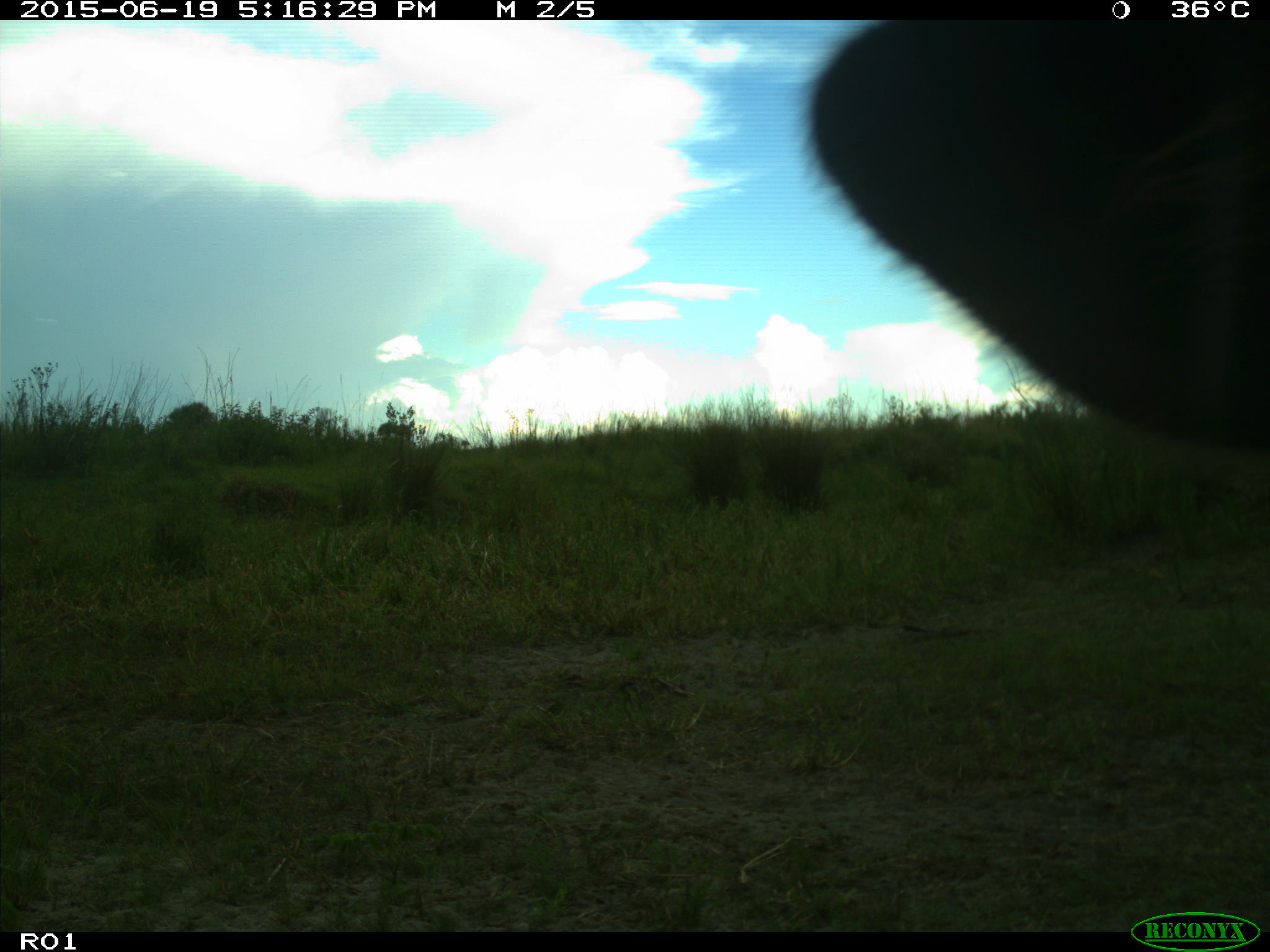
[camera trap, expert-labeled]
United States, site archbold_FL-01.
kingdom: Animalia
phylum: Chordata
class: Mammalia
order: Artiodactyla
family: Bovidae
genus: Bos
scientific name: Bos taurus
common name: domestic cow